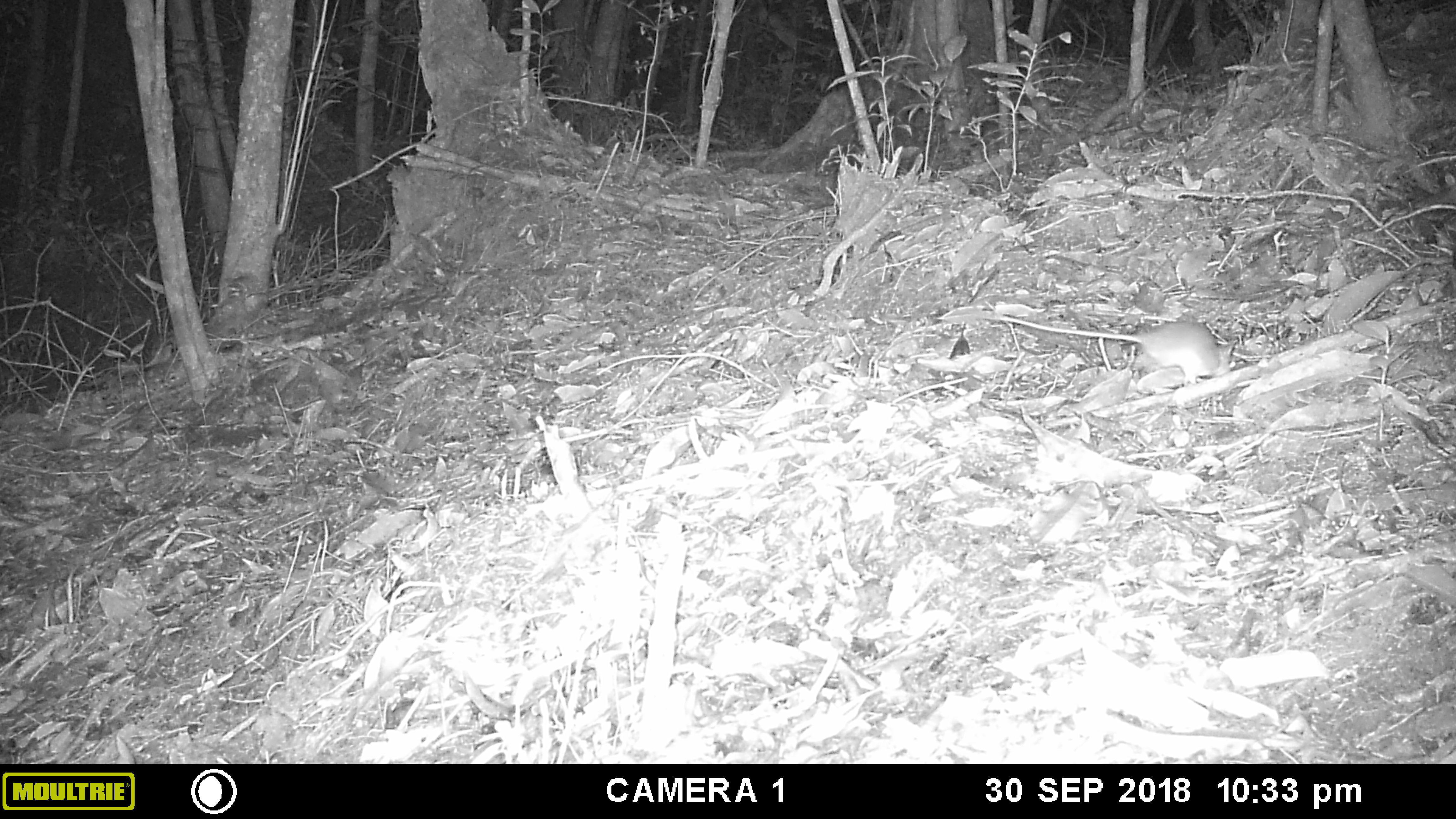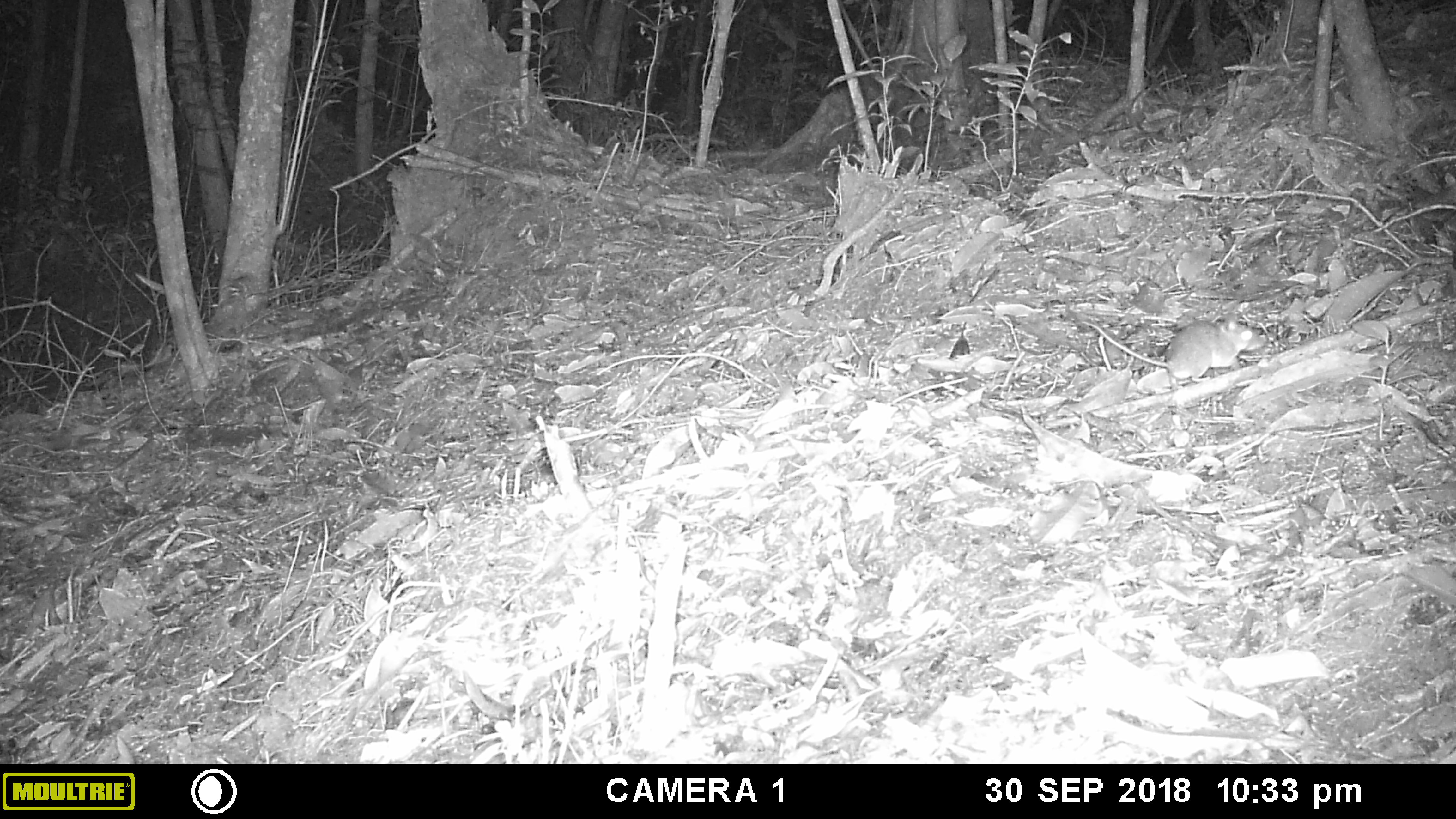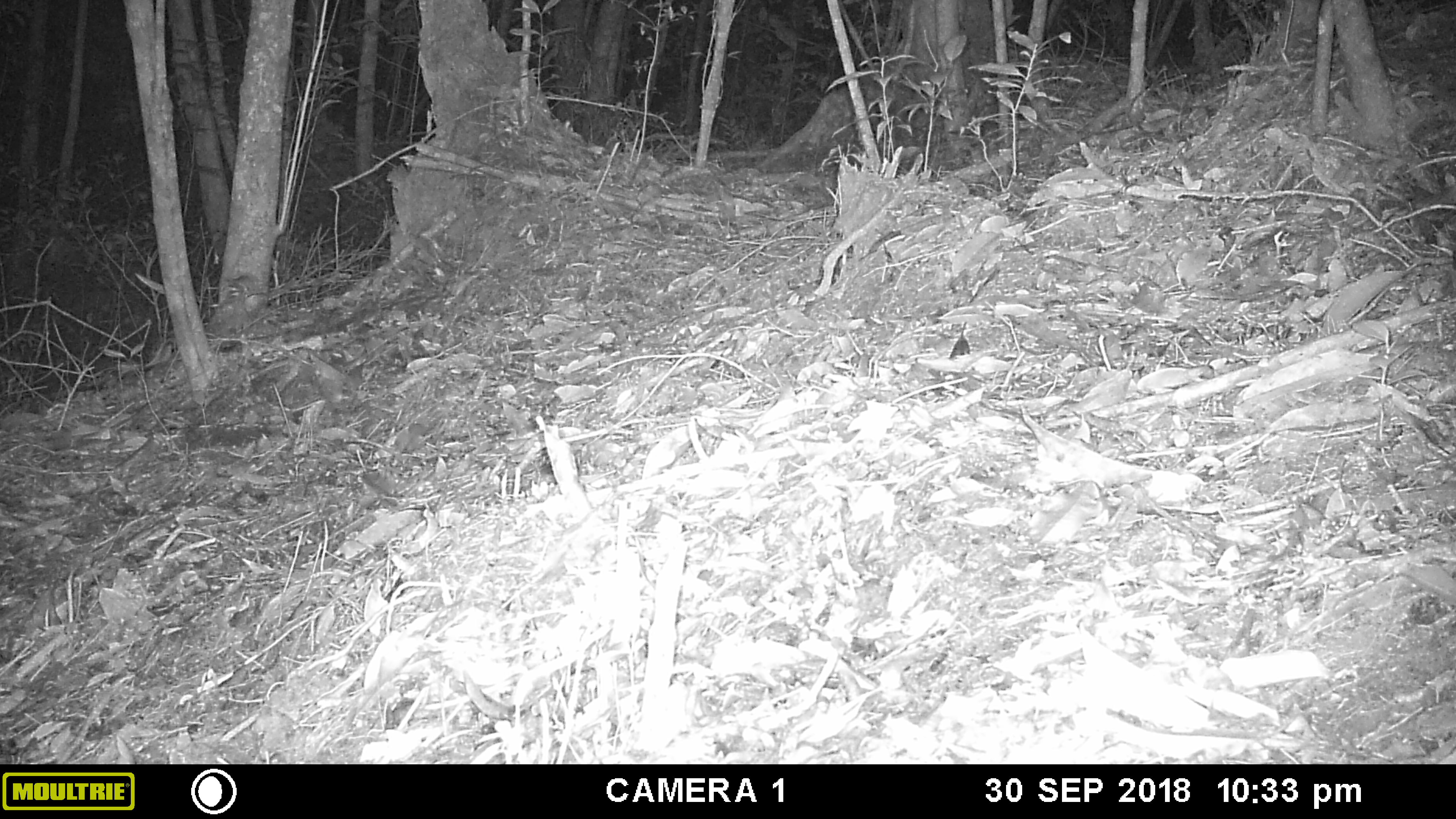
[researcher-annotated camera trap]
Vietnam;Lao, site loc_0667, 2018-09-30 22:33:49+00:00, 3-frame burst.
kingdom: Animalia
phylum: Chordata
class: Mammalia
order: Rodentia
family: Muridae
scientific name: Muridae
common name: old-world mice and rats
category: unidentified murid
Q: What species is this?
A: Unidentified murid (old-world mice and rats) (Muridae).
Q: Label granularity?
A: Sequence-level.